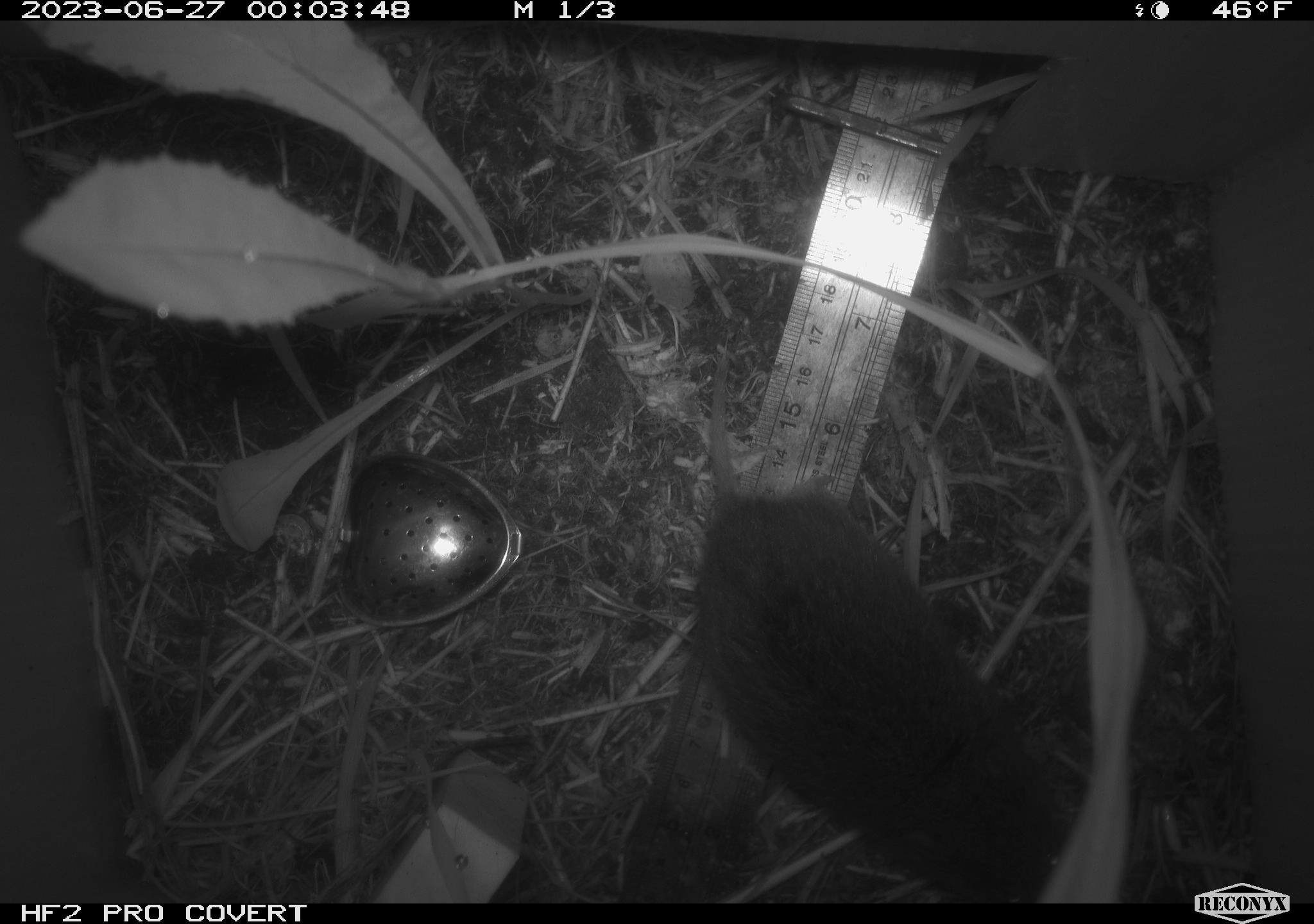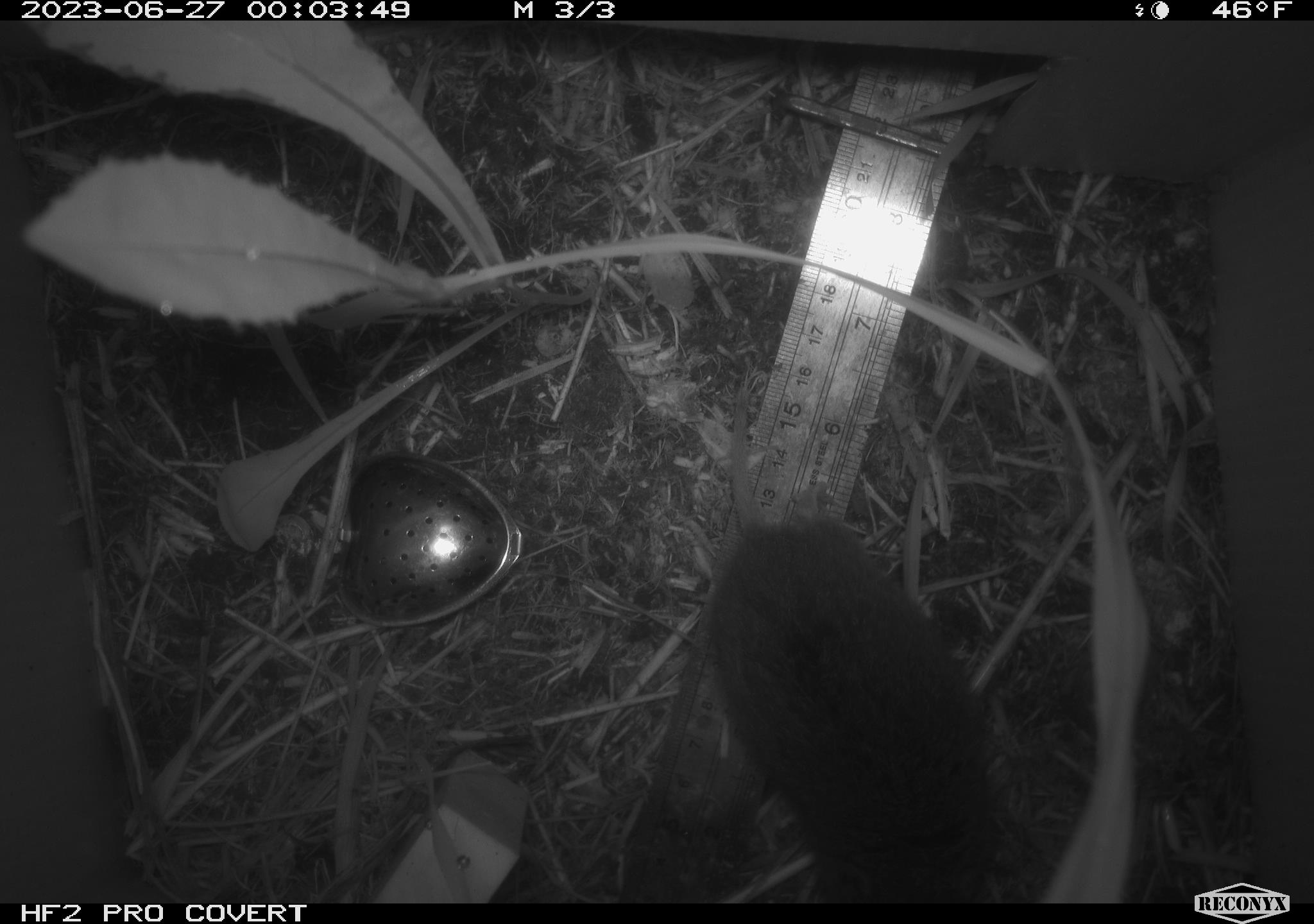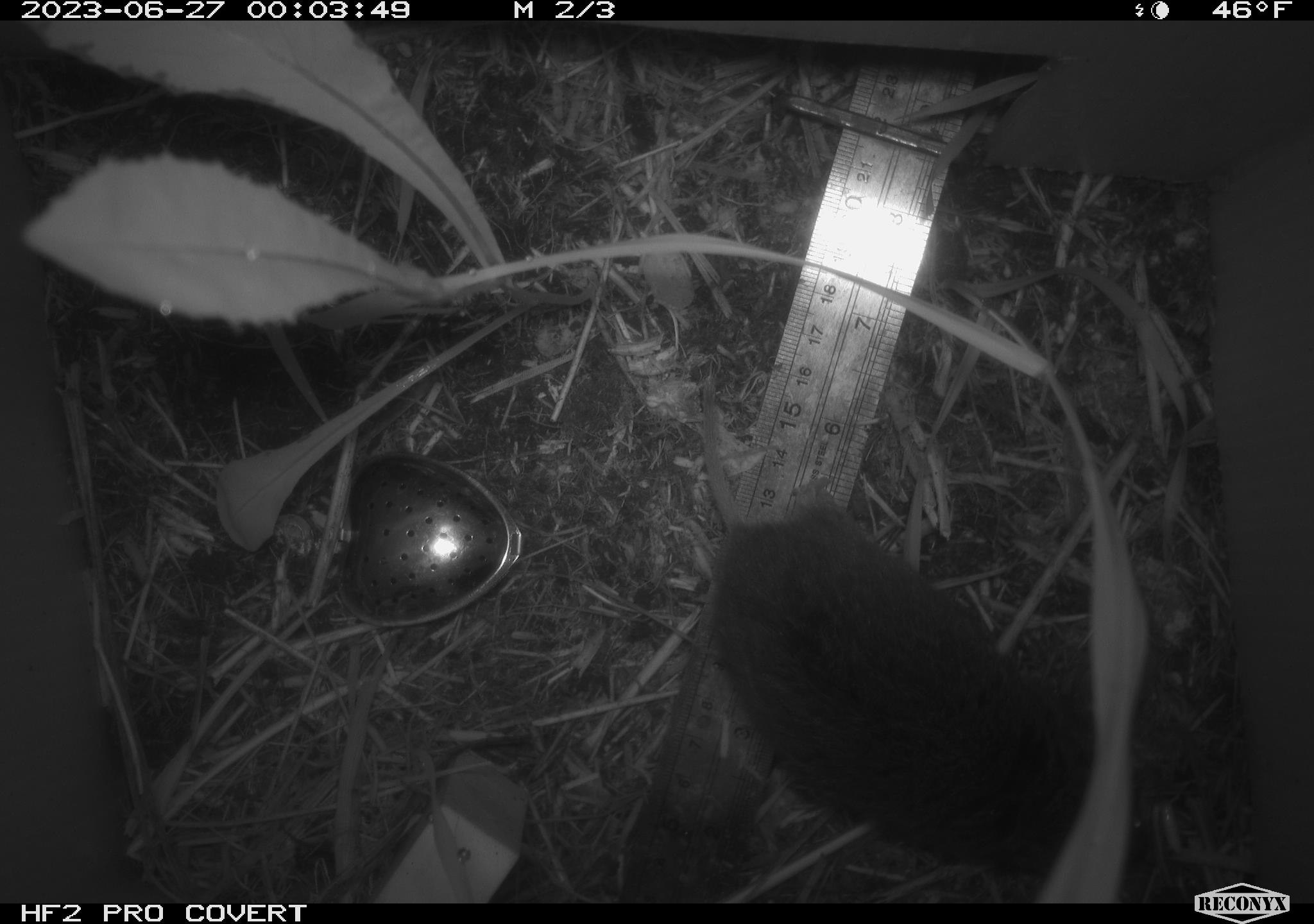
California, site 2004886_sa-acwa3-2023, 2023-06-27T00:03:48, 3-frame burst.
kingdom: Animalia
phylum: Chordata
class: Mammalia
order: Rodentia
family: Cricetidae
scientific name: Arvicolinae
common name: voles, lemmings, and muskrats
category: arvicolinae subfamily